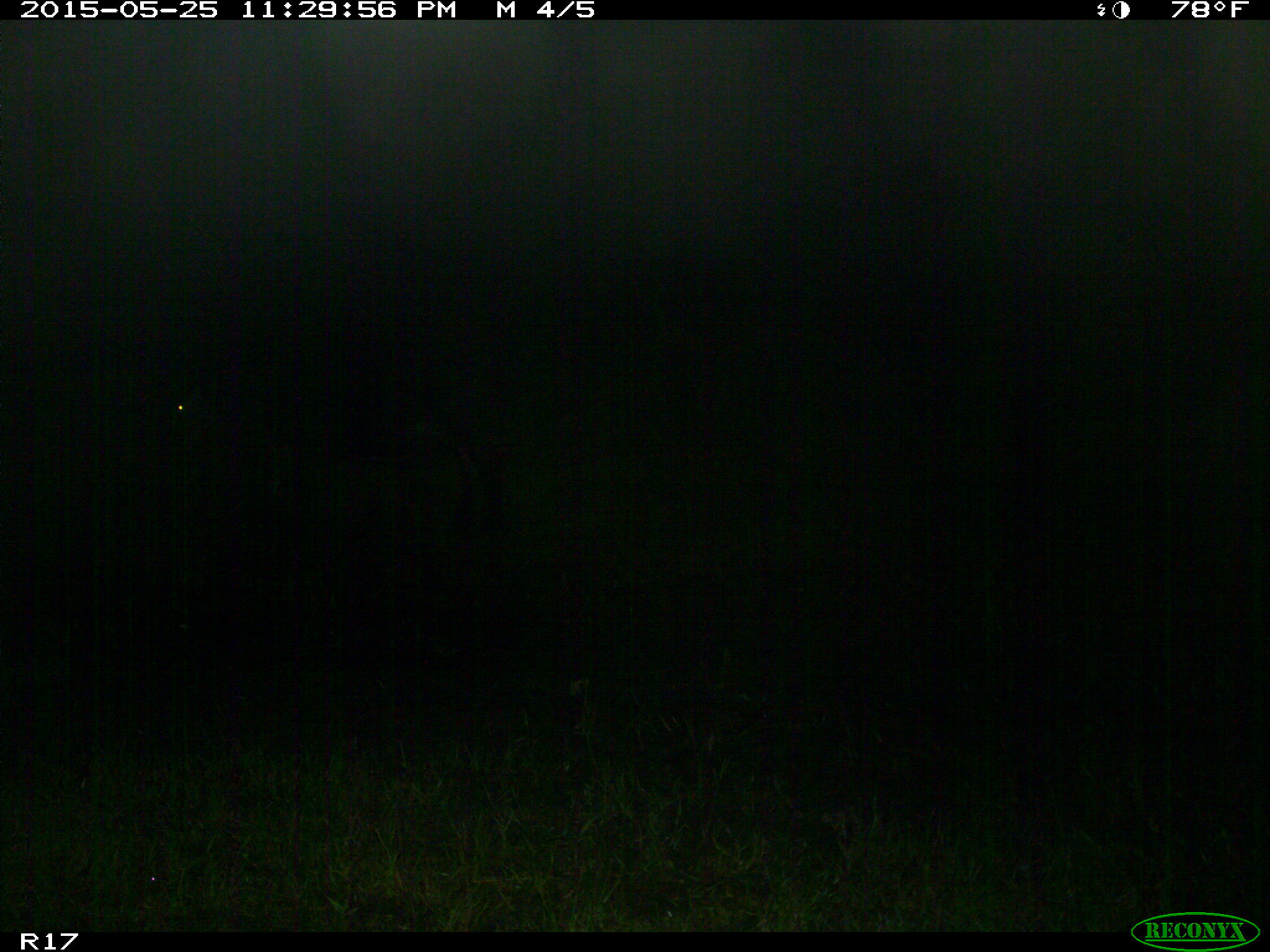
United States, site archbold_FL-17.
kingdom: Animalia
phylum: Chordata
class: Mammalia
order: Artiodactyla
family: Bovidae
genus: Bos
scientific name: Bos taurus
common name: domestic cow